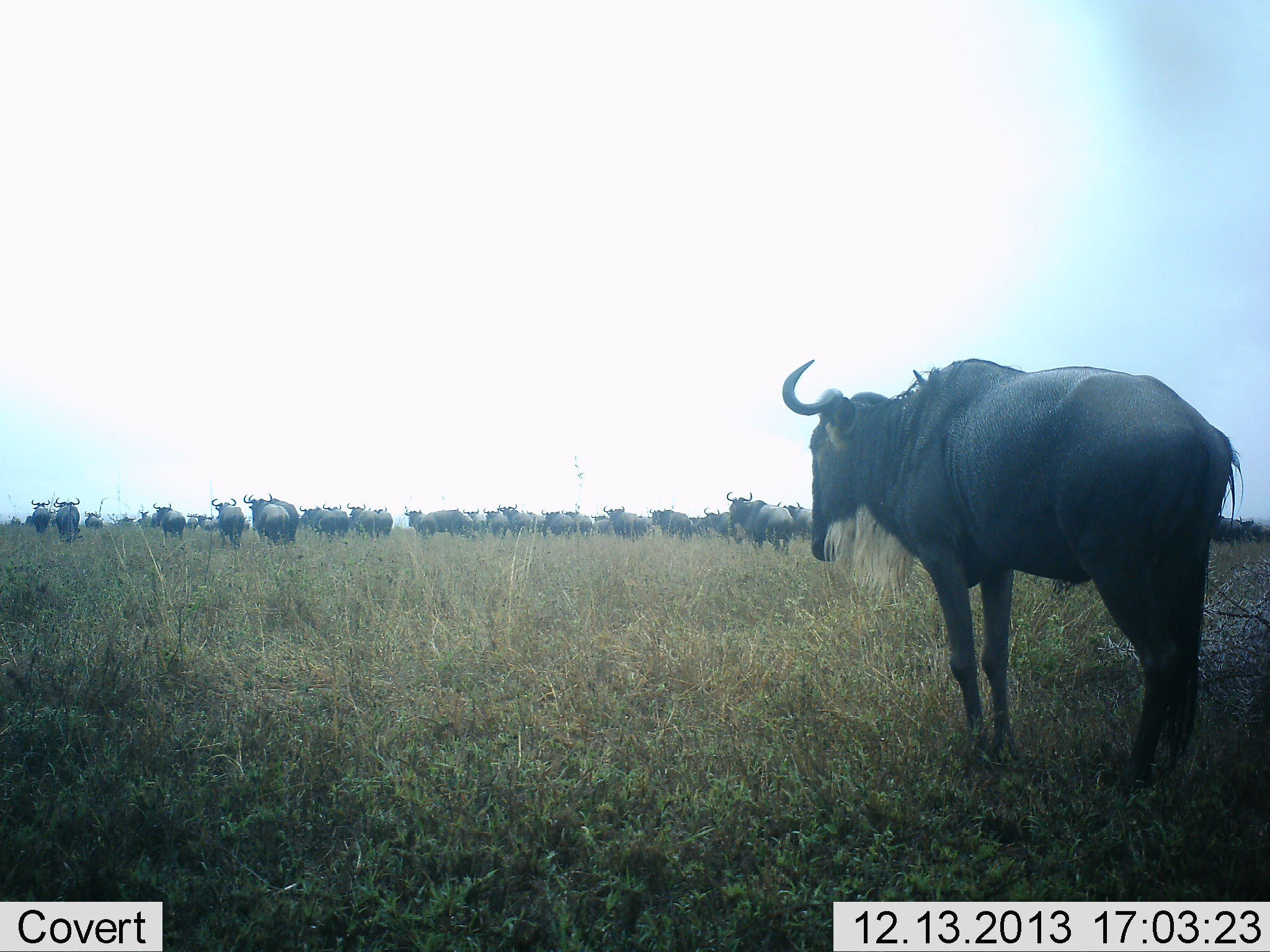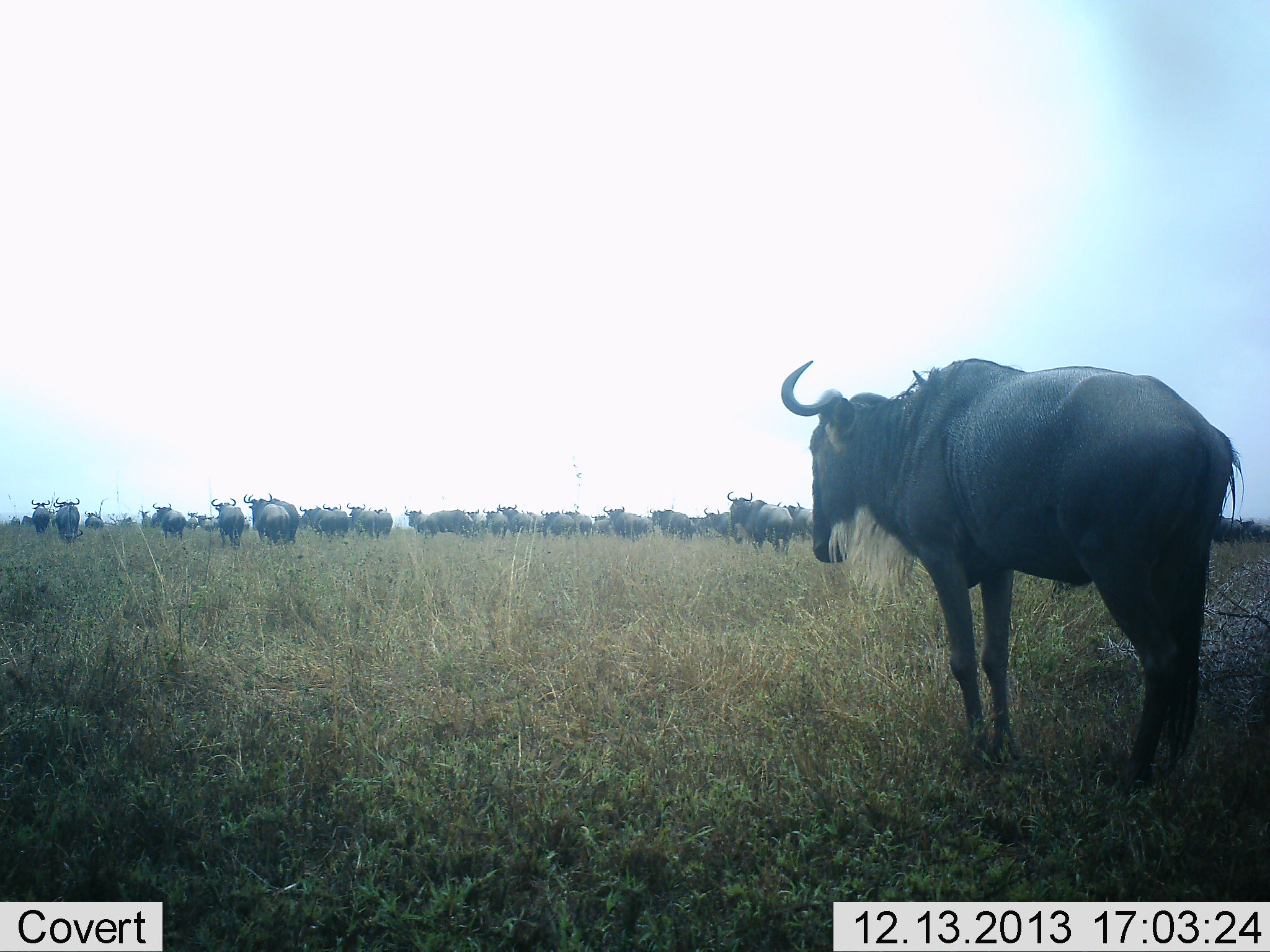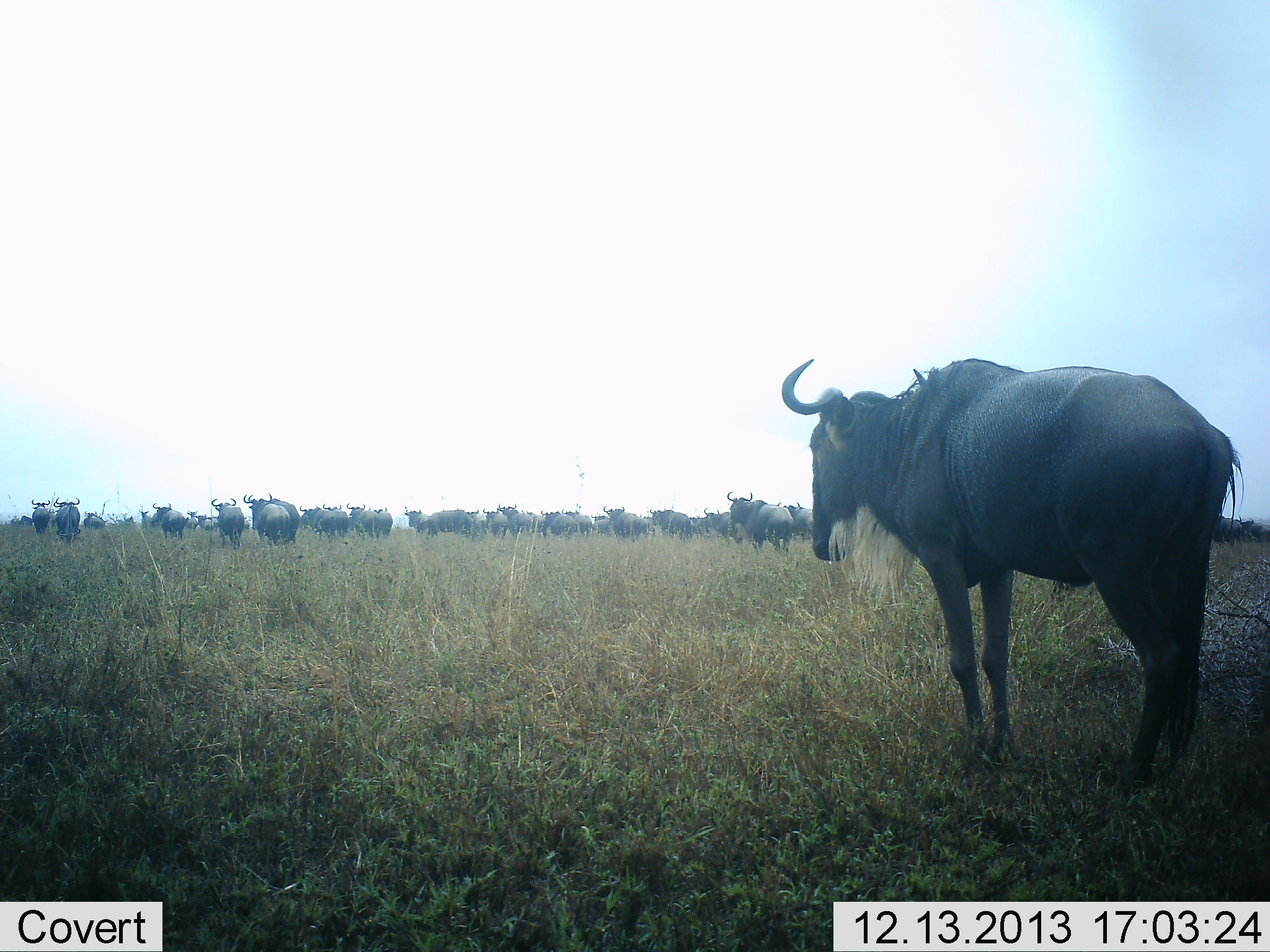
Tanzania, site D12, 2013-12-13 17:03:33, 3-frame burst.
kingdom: Animalia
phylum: Chordata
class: Mammalia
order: Artiodactyla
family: Bovidae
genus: Connochaetes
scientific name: Connochaetes taurinus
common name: blue wildebeest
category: wildebeest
Wildebeest (blue wildebeest) (Connochaetes taurinus), count 11-50. Behavior (volunteer vote fractions): standing 70%, resting 0%, moving 40%, interacting 0%. Young present (vote fraction): 0%. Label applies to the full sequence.